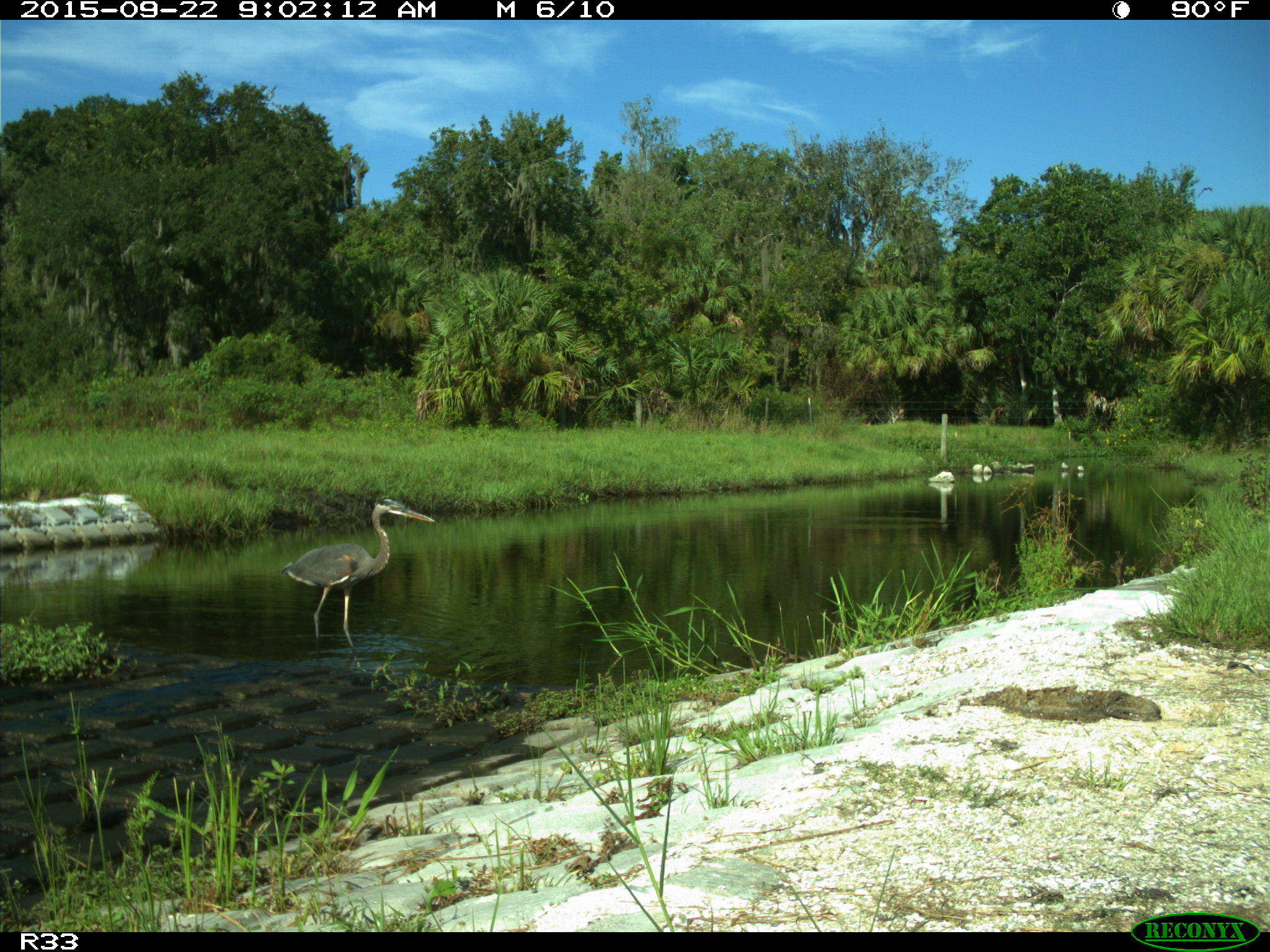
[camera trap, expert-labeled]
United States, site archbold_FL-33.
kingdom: Animalia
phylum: Chordata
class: Aves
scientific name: Aves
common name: birds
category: unidentified bird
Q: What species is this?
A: Unidentified bird (birds) (Aves).